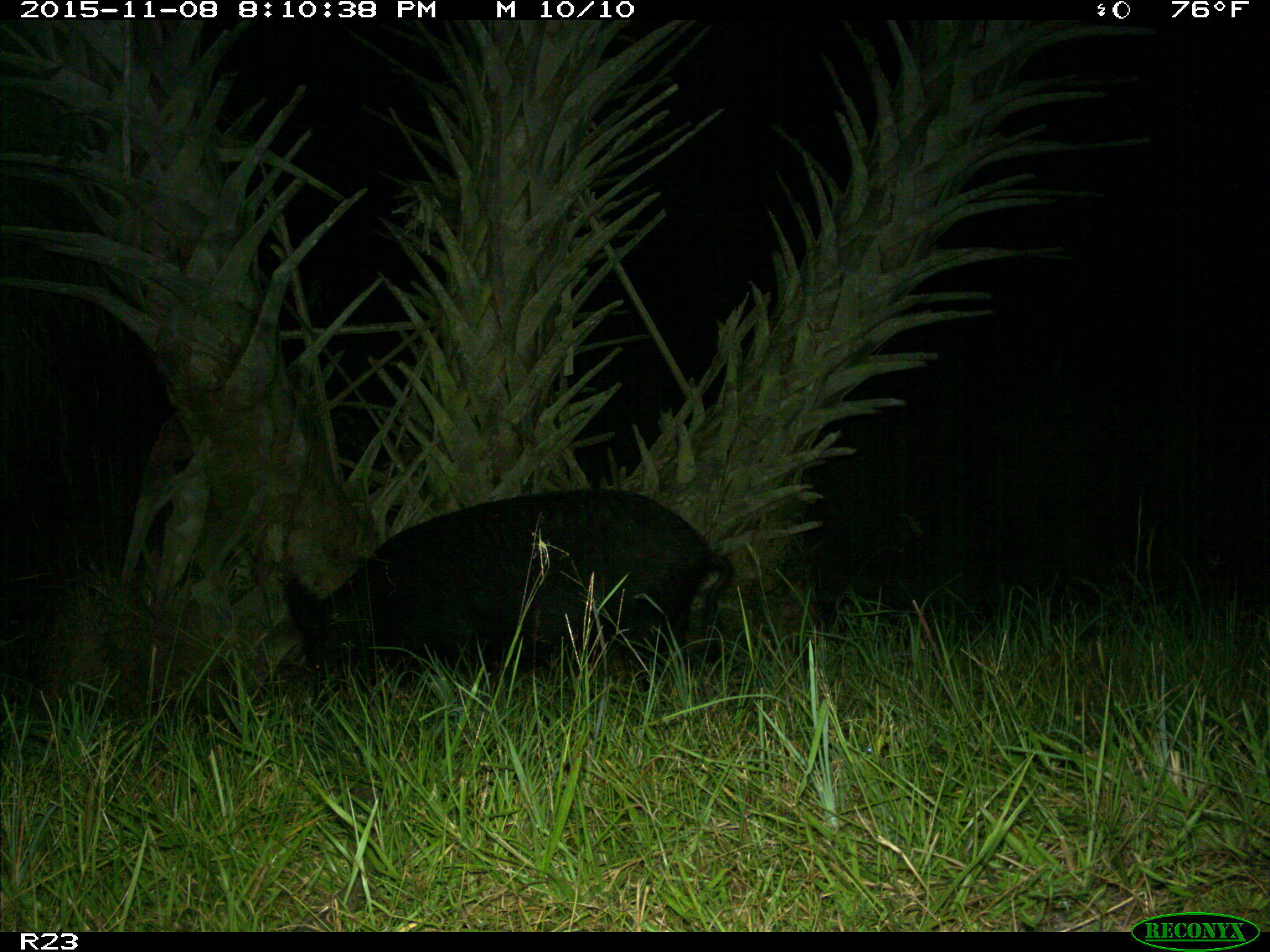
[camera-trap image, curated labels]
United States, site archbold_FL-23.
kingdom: Animalia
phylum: Chordata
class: Mammalia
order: Artiodactyla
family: Suidae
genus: Sus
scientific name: Sus scrofa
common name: wild boar